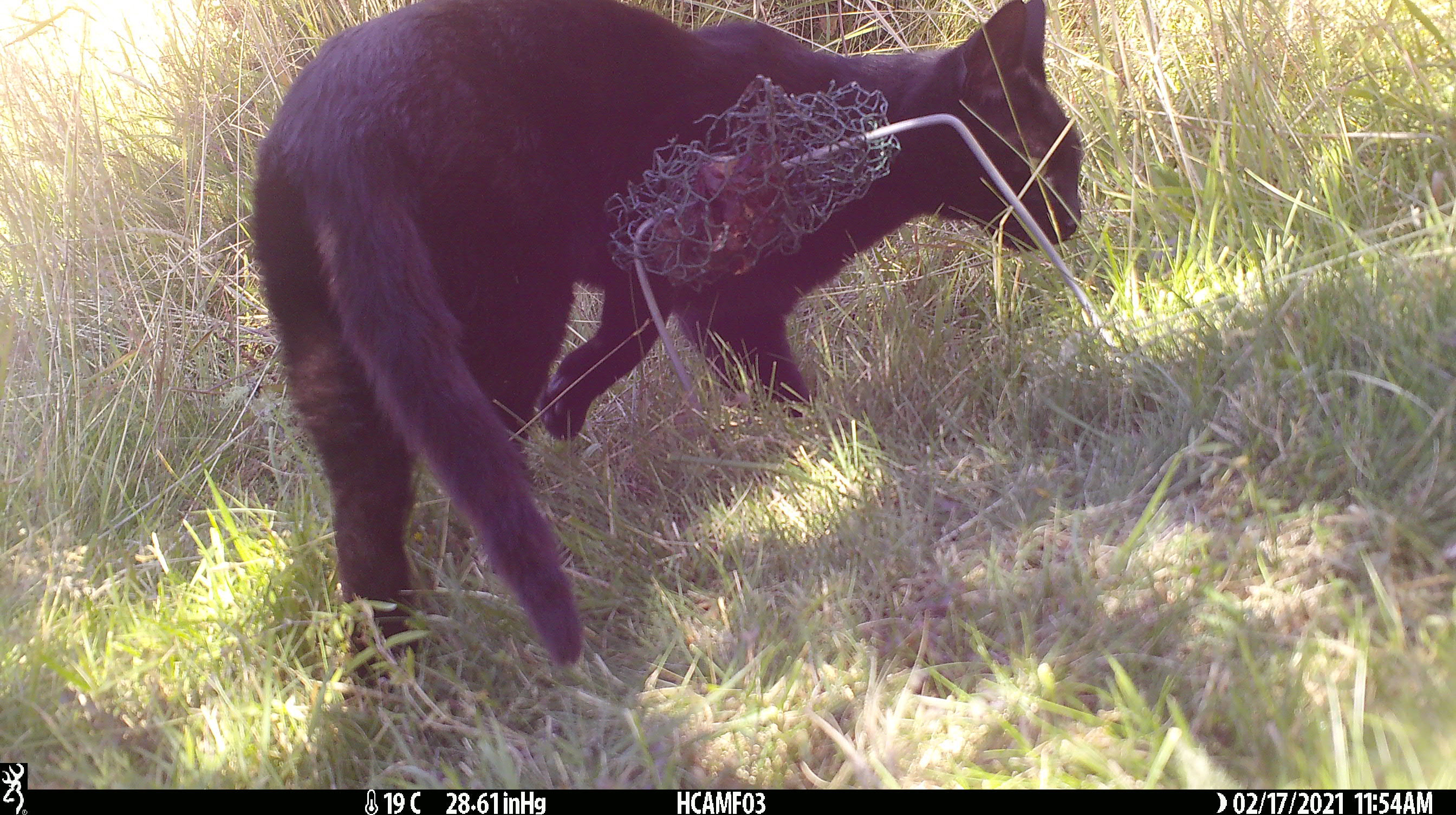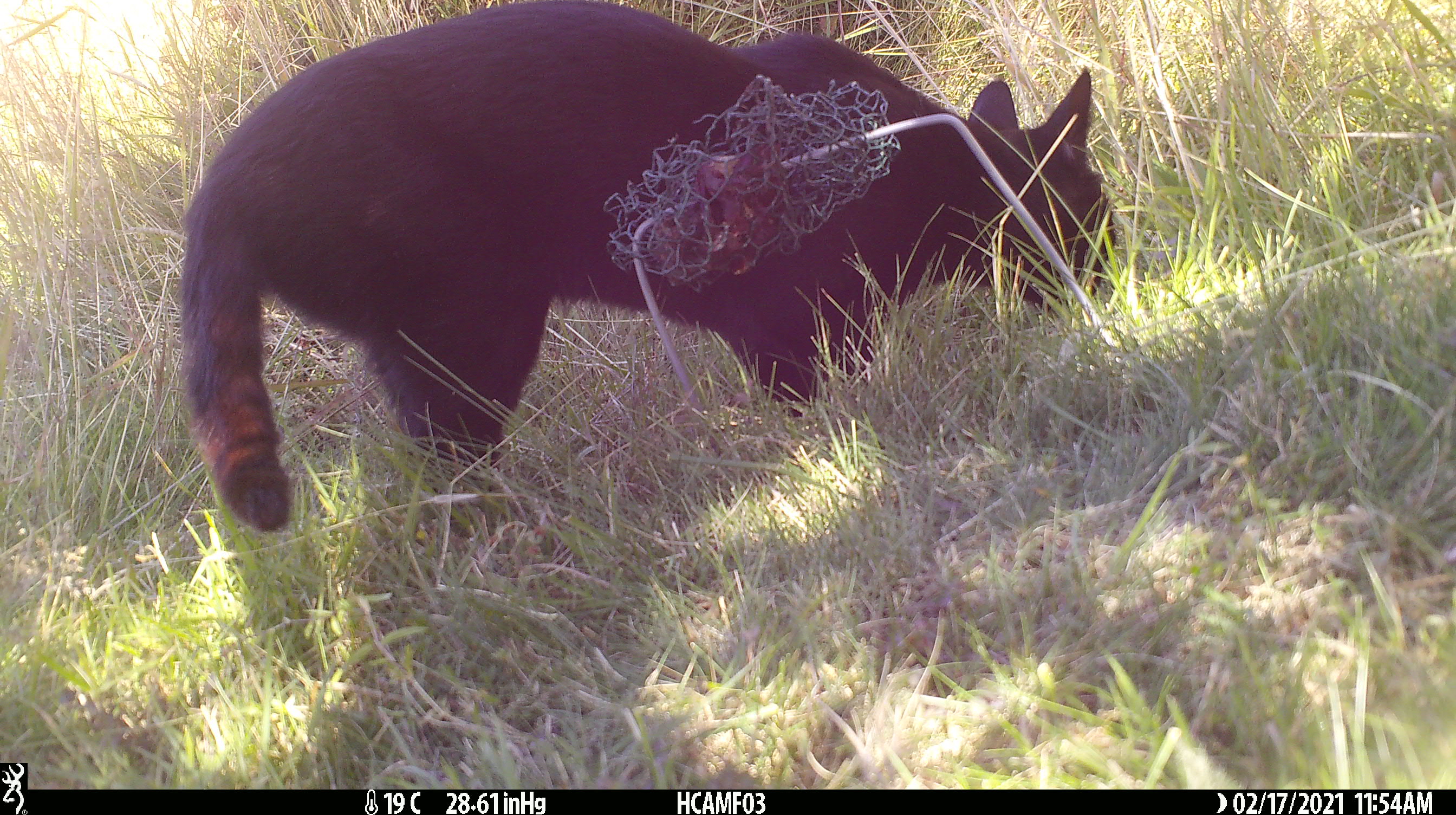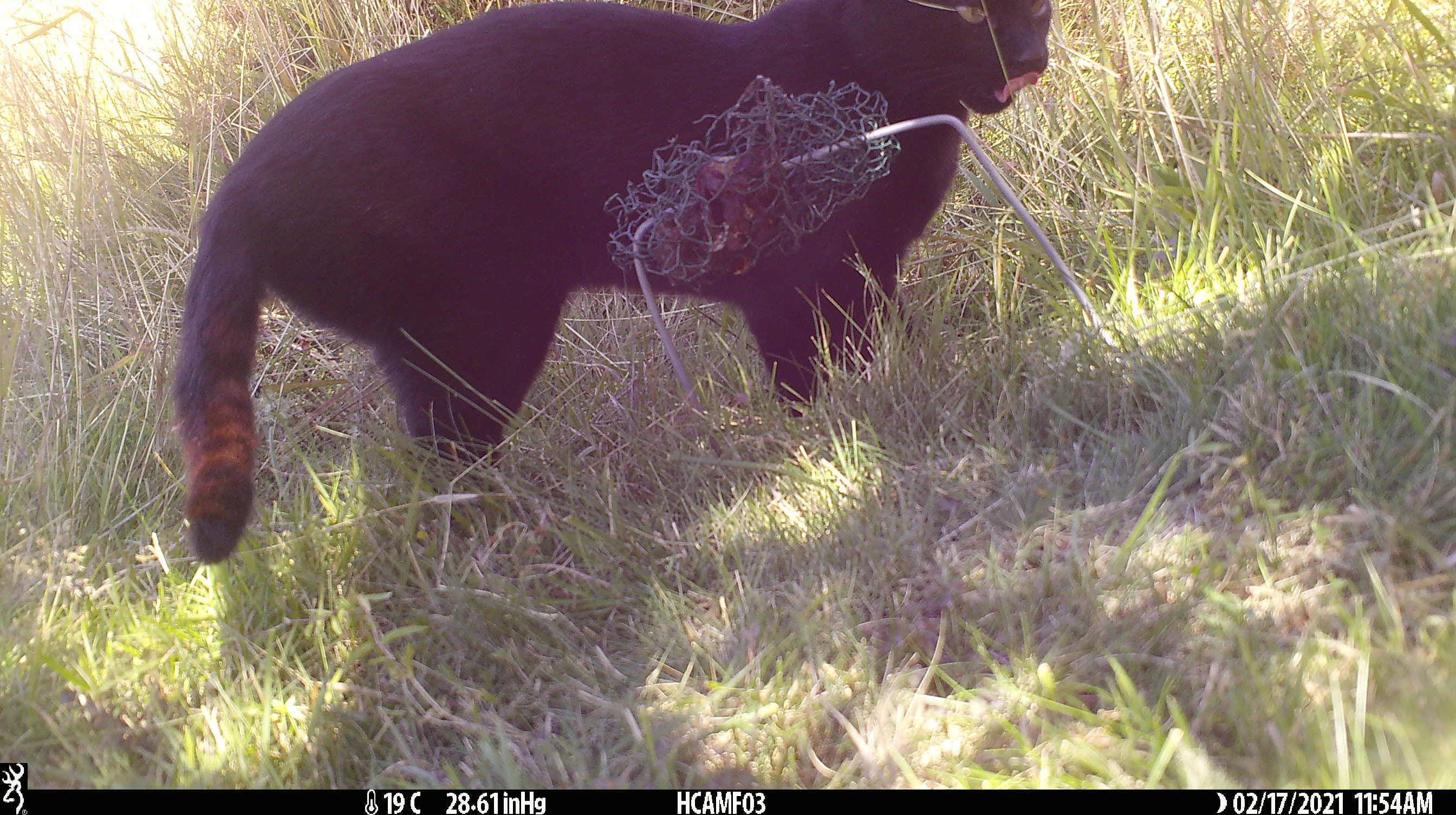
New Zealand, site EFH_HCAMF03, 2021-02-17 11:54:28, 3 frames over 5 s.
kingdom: Animalia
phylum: Chordata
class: Mammalia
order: Carnivora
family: Felidae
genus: Felis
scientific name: Felis catus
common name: domestic cat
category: cat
Cat (domestic cat) (Felis catus).